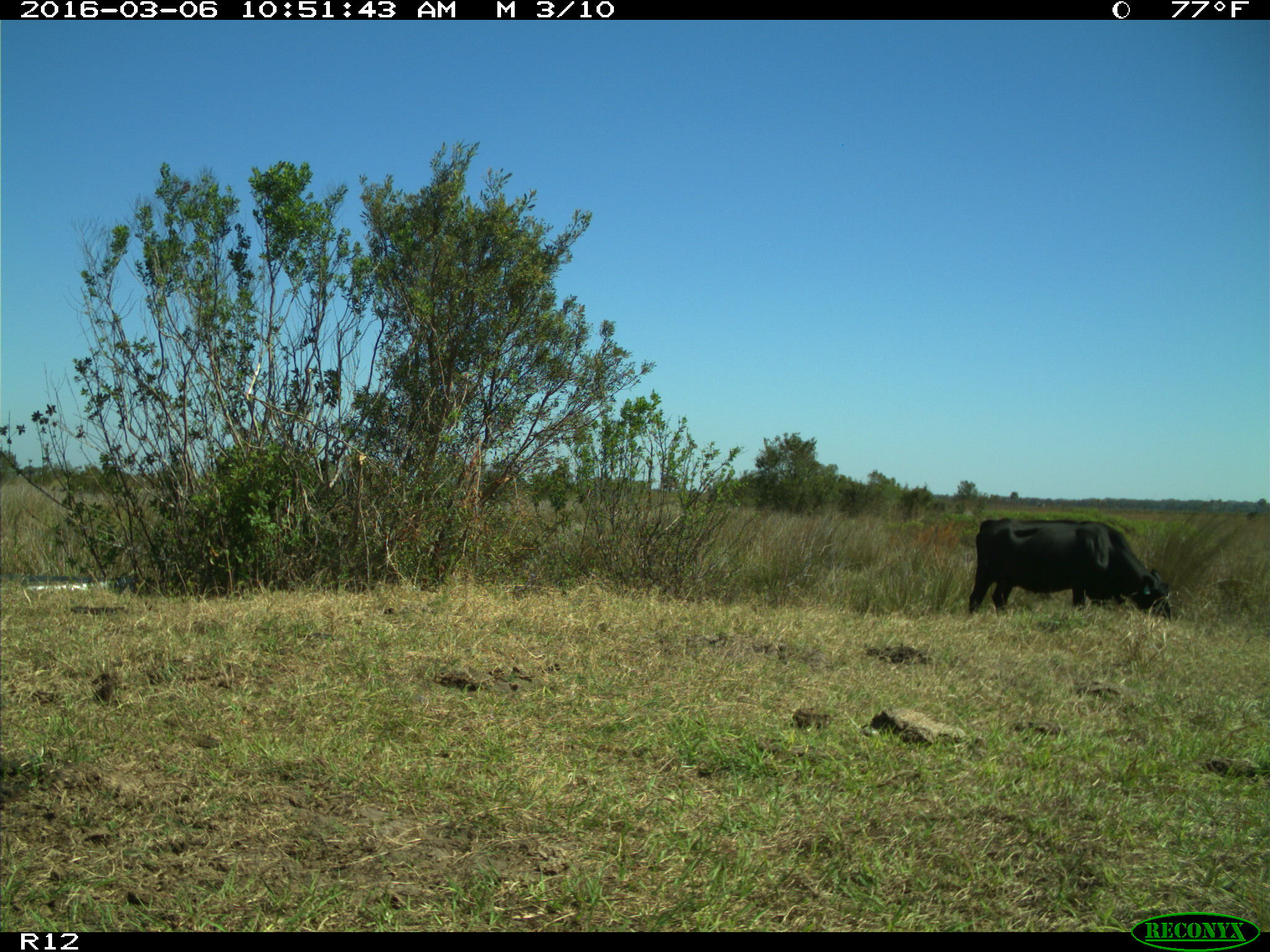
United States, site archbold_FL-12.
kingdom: Animalia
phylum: Chordata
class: Mammalia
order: Artiodactyla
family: Bovidae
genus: Bos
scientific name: Bos taurus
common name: domestic cow